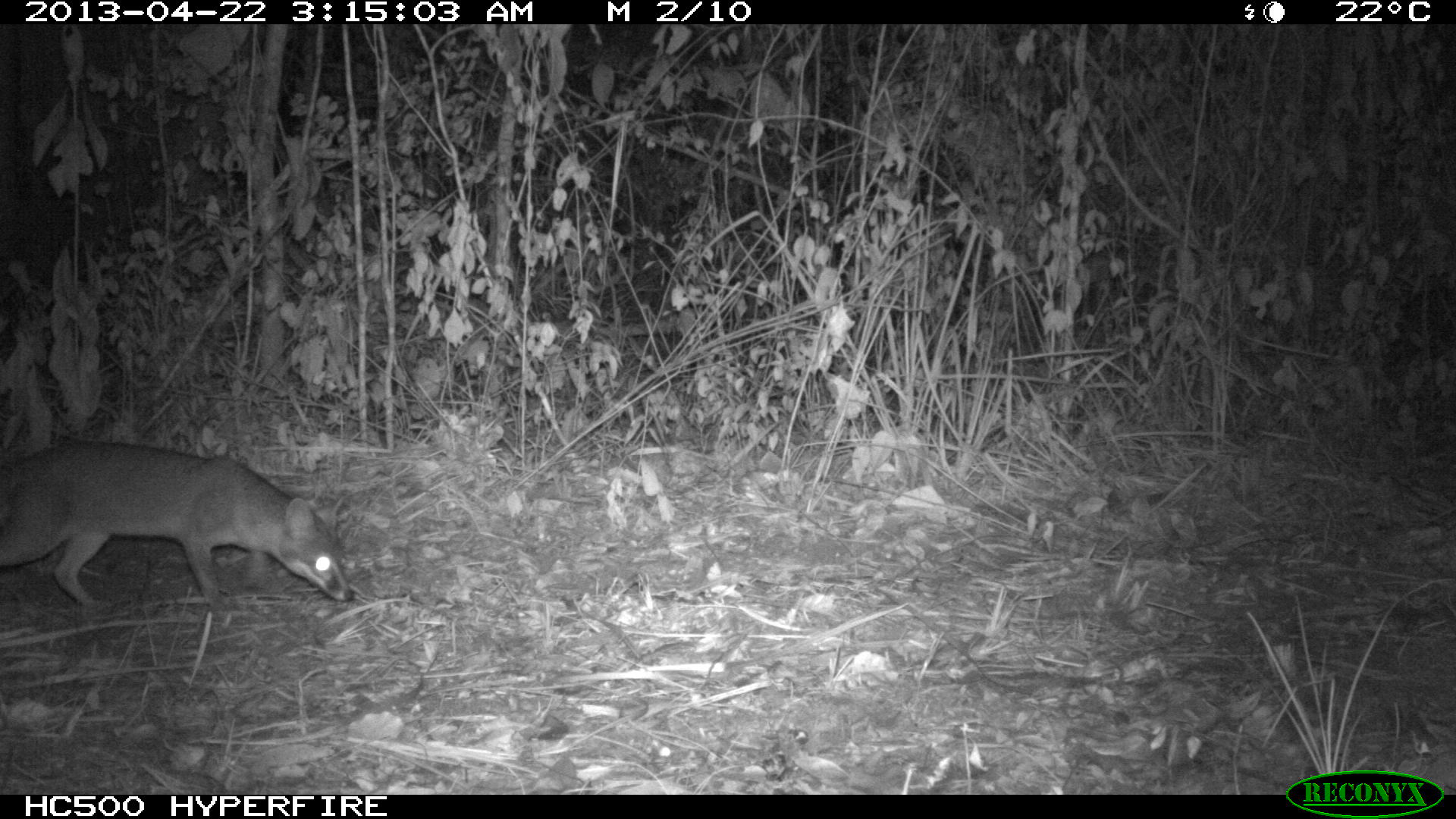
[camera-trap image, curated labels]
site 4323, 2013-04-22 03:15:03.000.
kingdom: Animalia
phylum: Chordata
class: Mammalia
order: Carnivora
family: Canidae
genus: Urocyon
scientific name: Urocyon cinereoargenteus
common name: gray fox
Urocyon cinereoargenteus (gray fox), count 1.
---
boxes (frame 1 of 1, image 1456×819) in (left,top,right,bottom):
urocyon cinereoargenteus: (0,436,355,616)